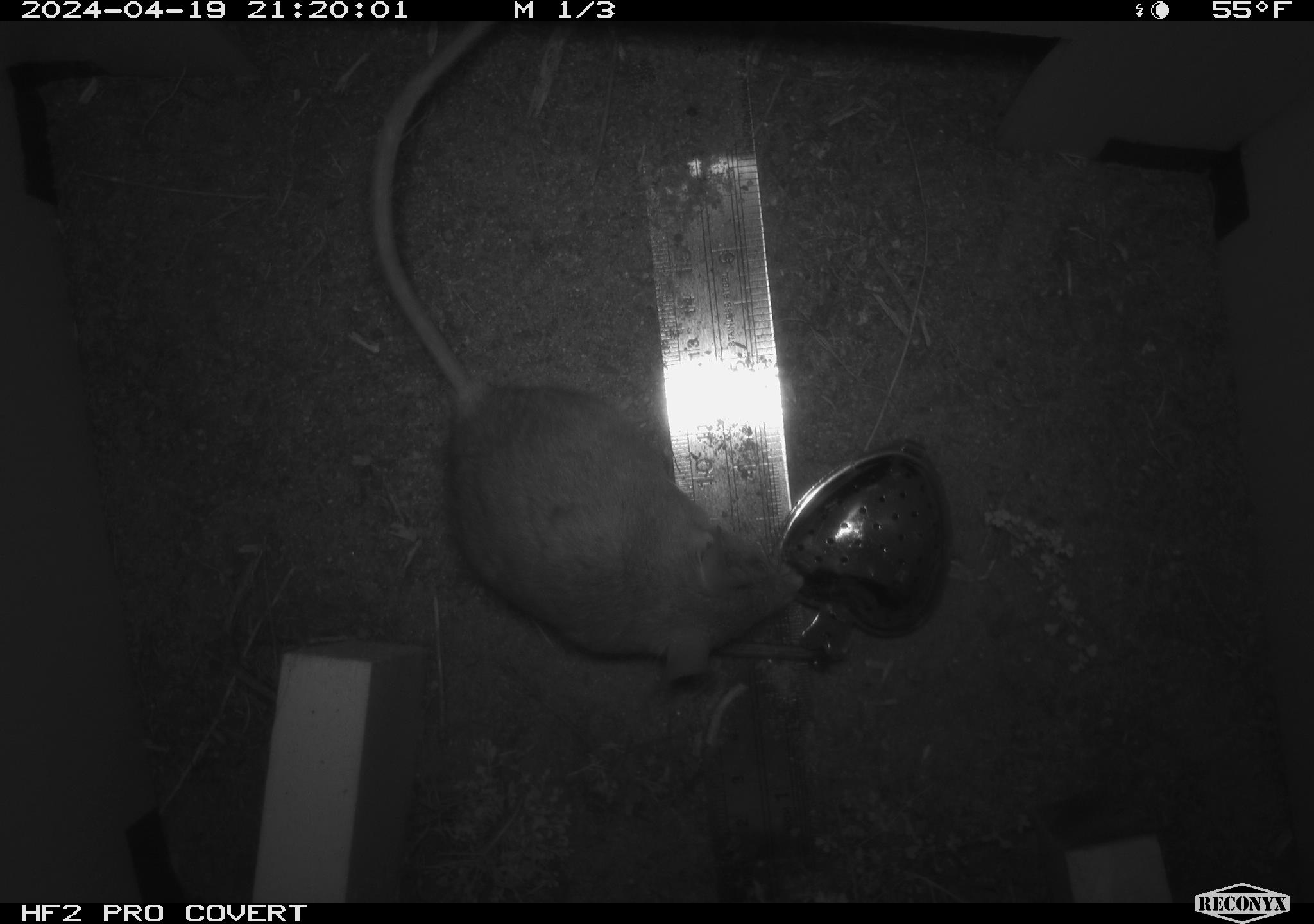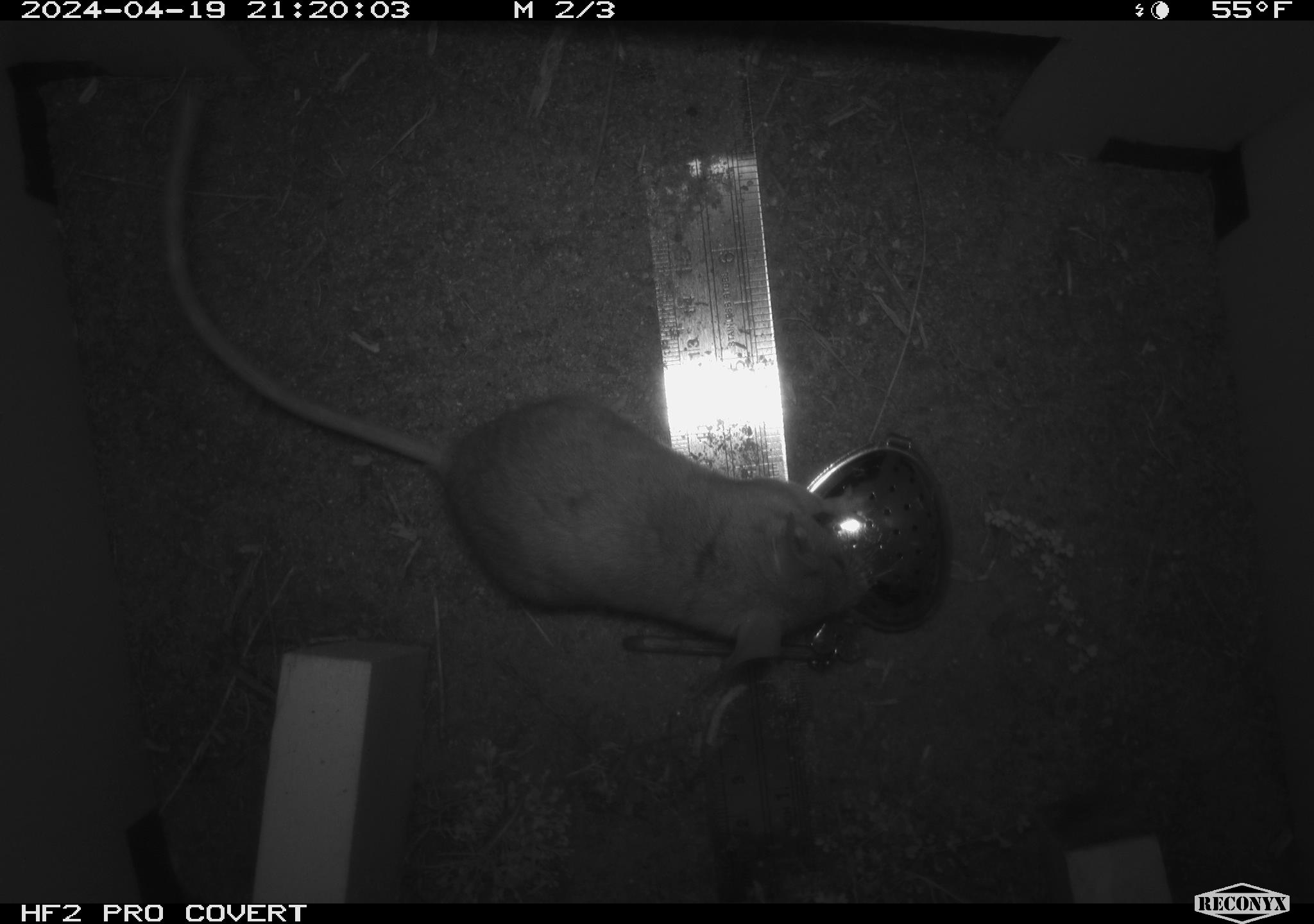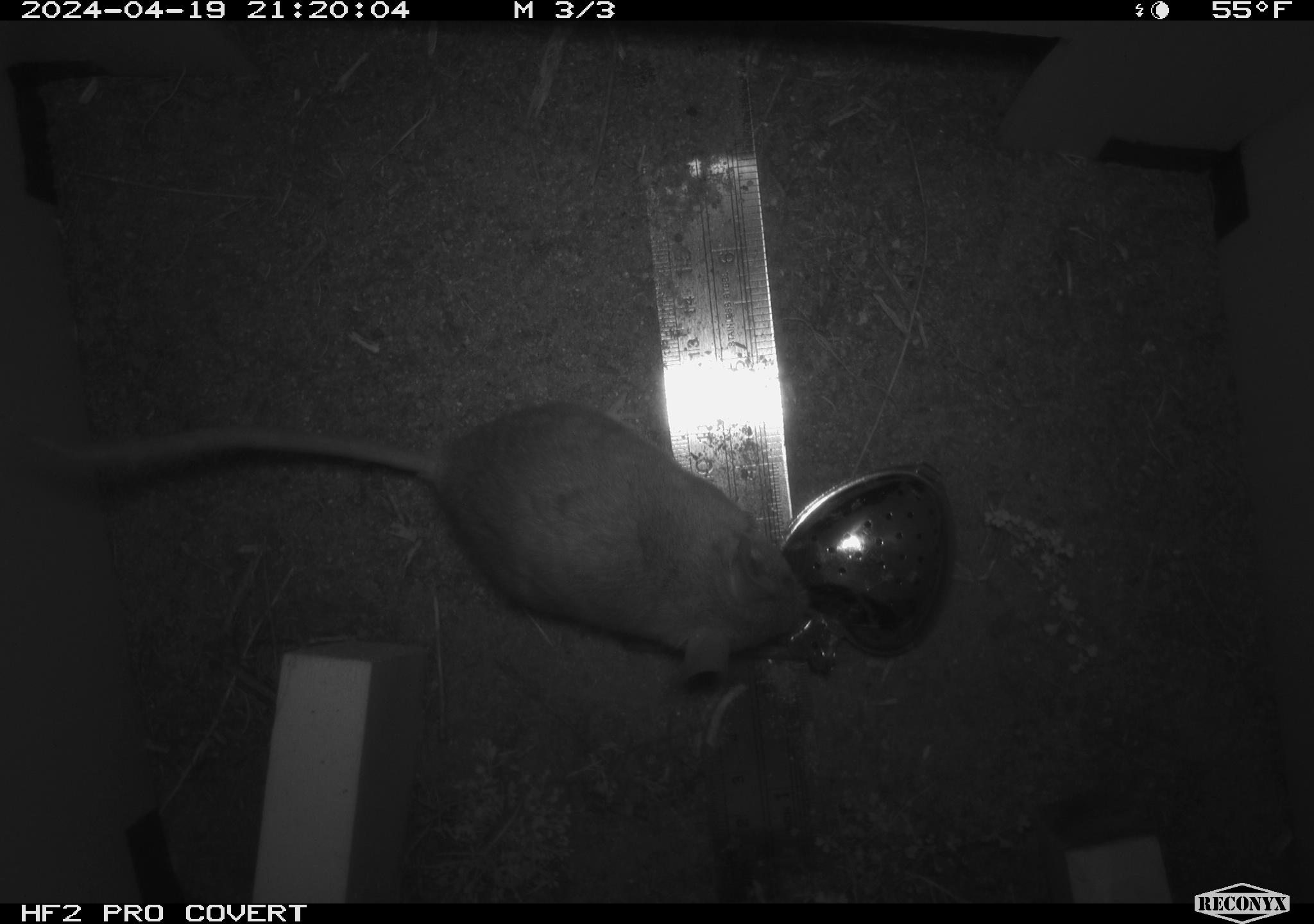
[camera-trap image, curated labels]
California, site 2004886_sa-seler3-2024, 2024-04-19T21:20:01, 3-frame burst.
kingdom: Animalia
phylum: Chordata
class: Mammalia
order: Rodentia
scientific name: Rodentia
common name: mouse species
Mouse species (Rodentia).